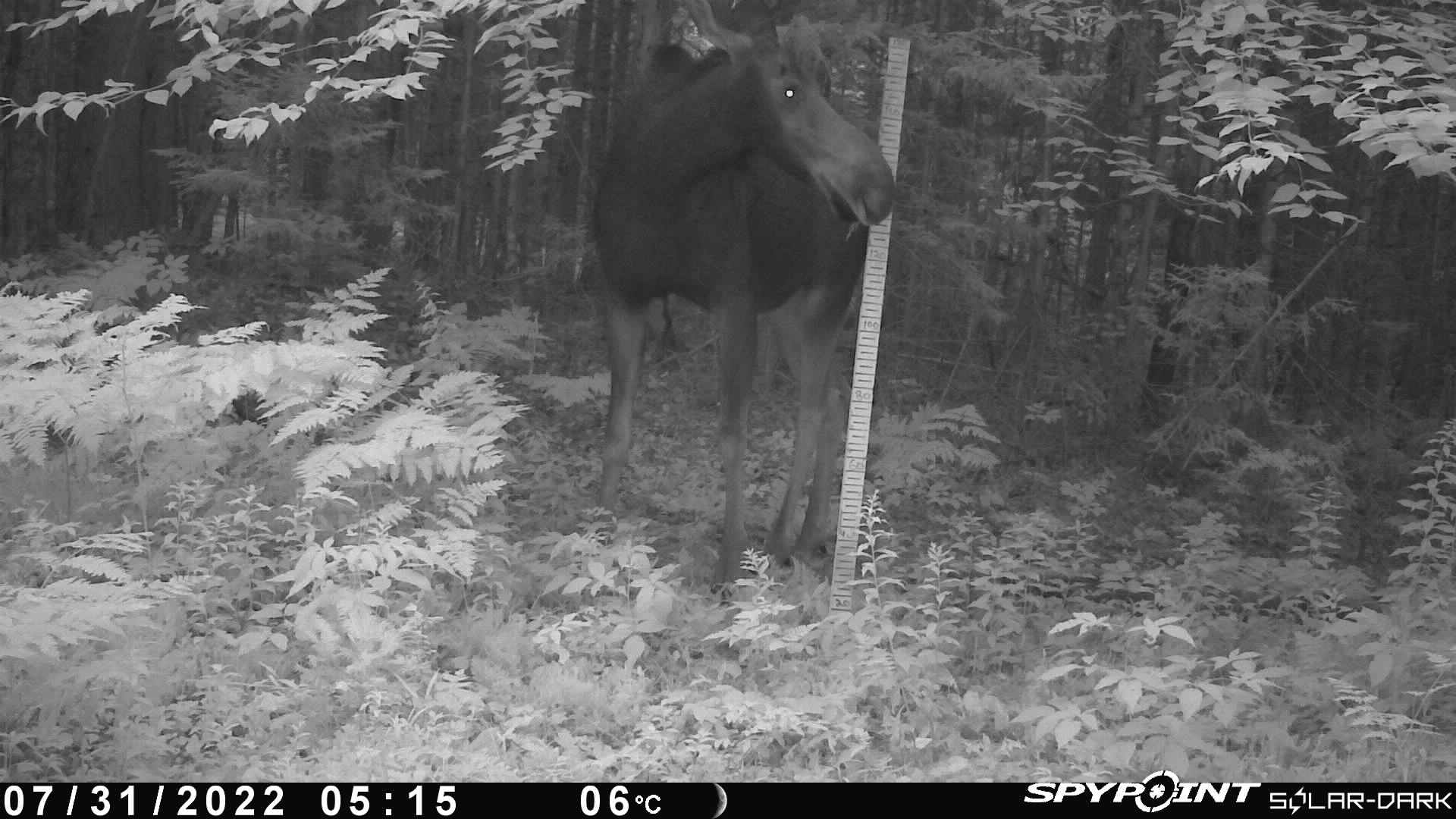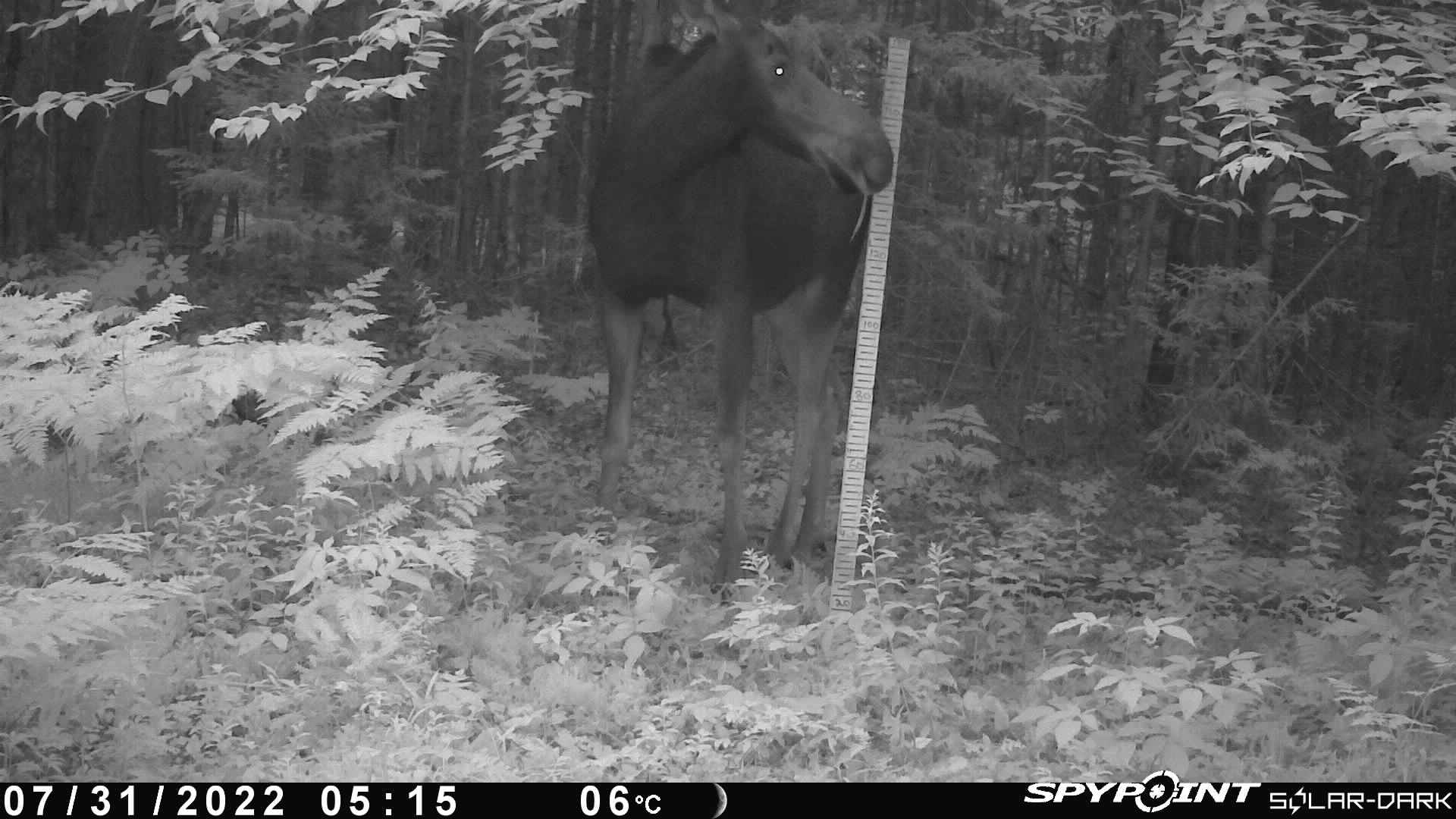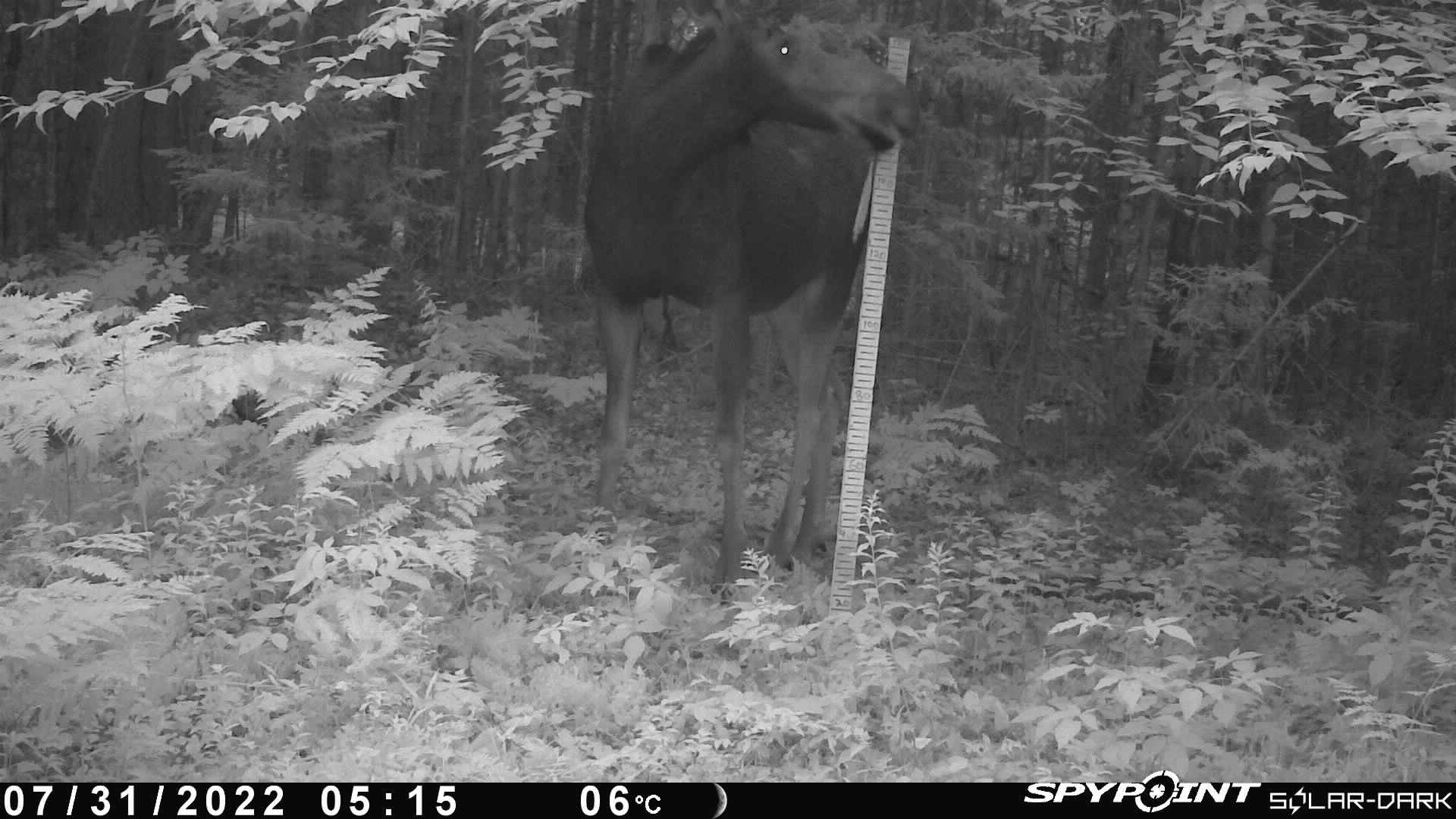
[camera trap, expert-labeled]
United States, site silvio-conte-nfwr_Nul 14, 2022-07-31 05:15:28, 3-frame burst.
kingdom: Animalia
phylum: Chordata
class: Mammalia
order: Artiodactyla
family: Cervidae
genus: Alces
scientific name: Alces alces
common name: moose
Moose (Alces alces).